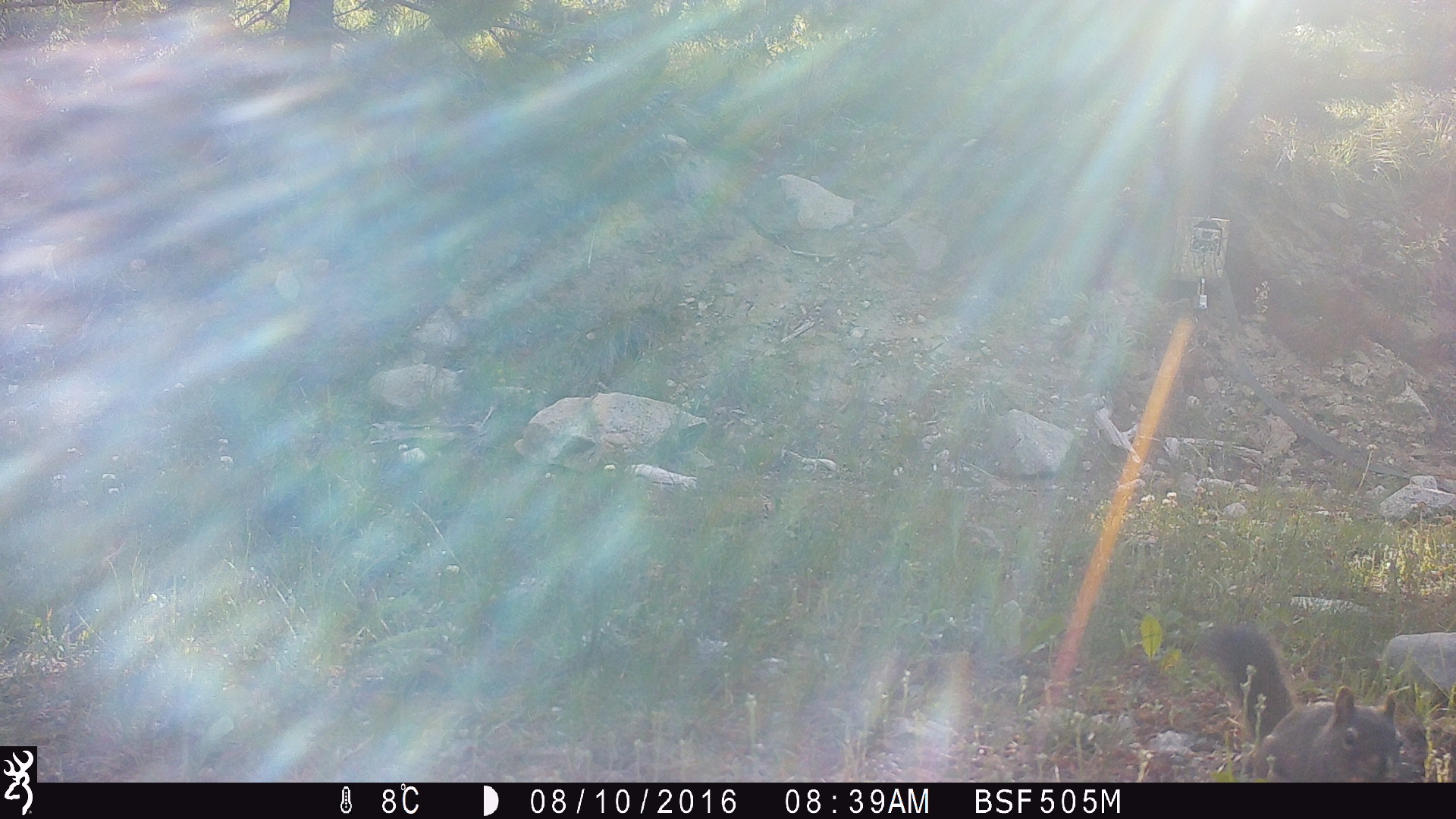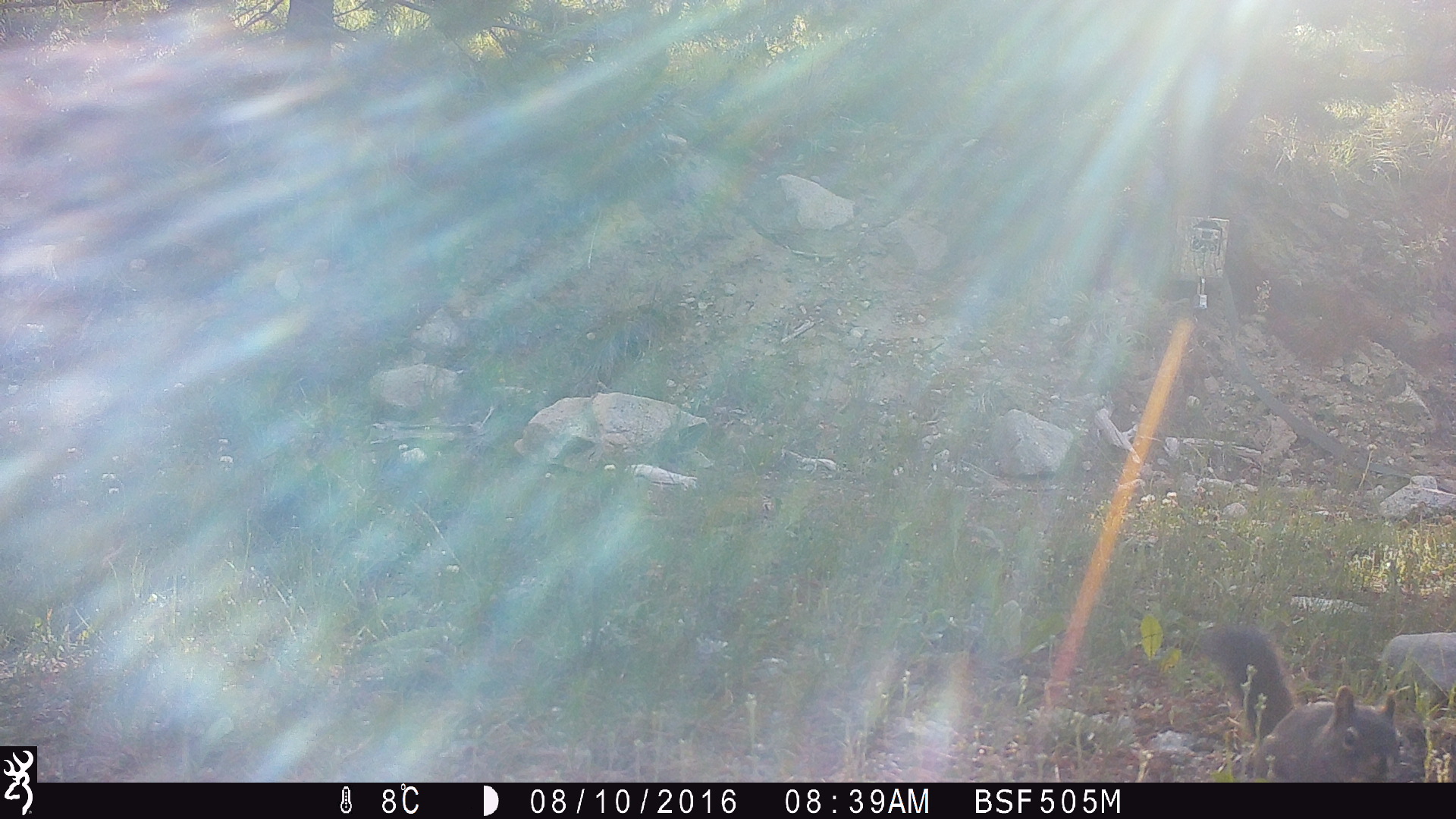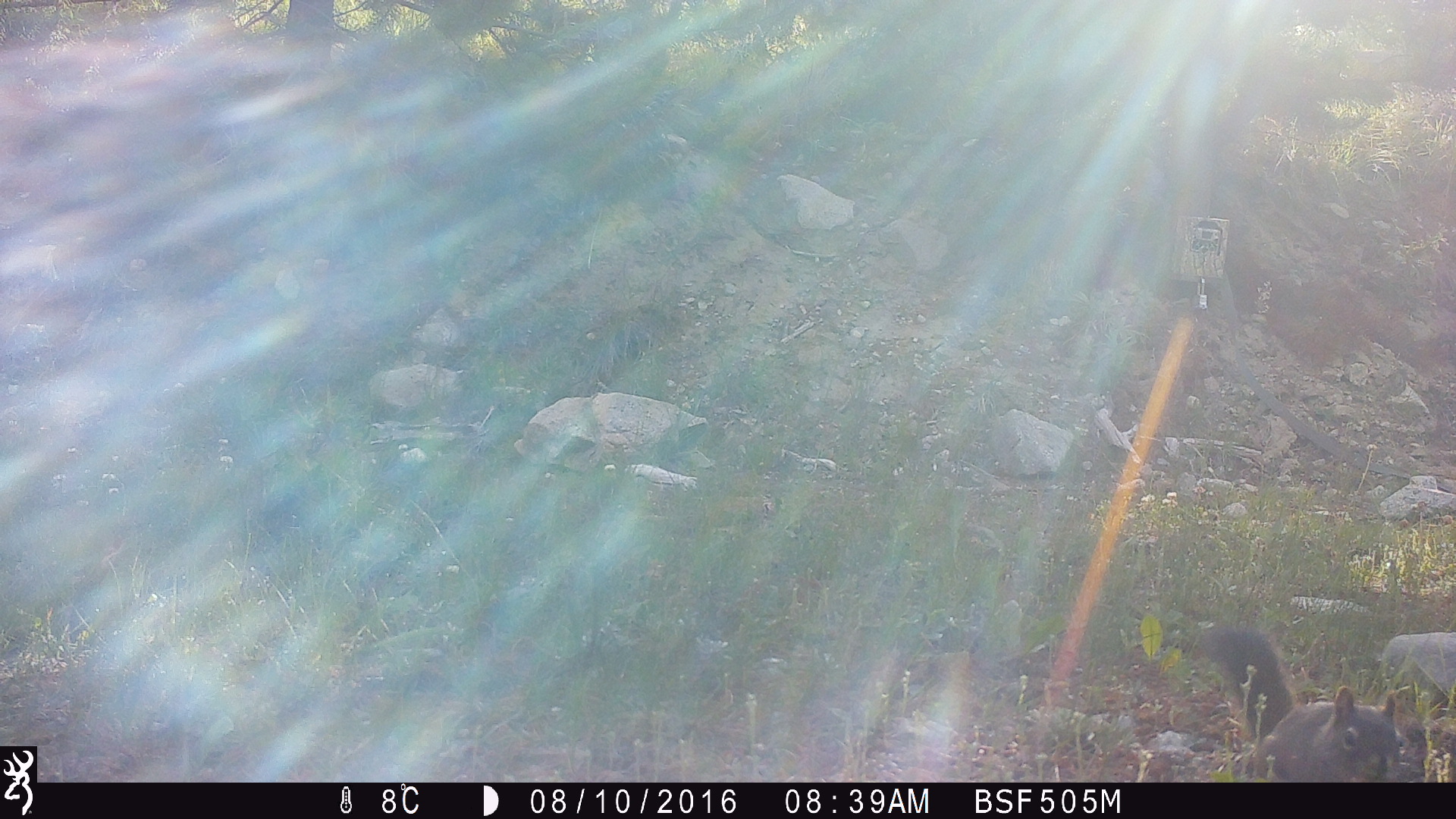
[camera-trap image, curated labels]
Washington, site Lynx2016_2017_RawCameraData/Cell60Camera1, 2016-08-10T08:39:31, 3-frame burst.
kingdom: Animalia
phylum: Chordata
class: Mammalia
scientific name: Mammalia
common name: small mammal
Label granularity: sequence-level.